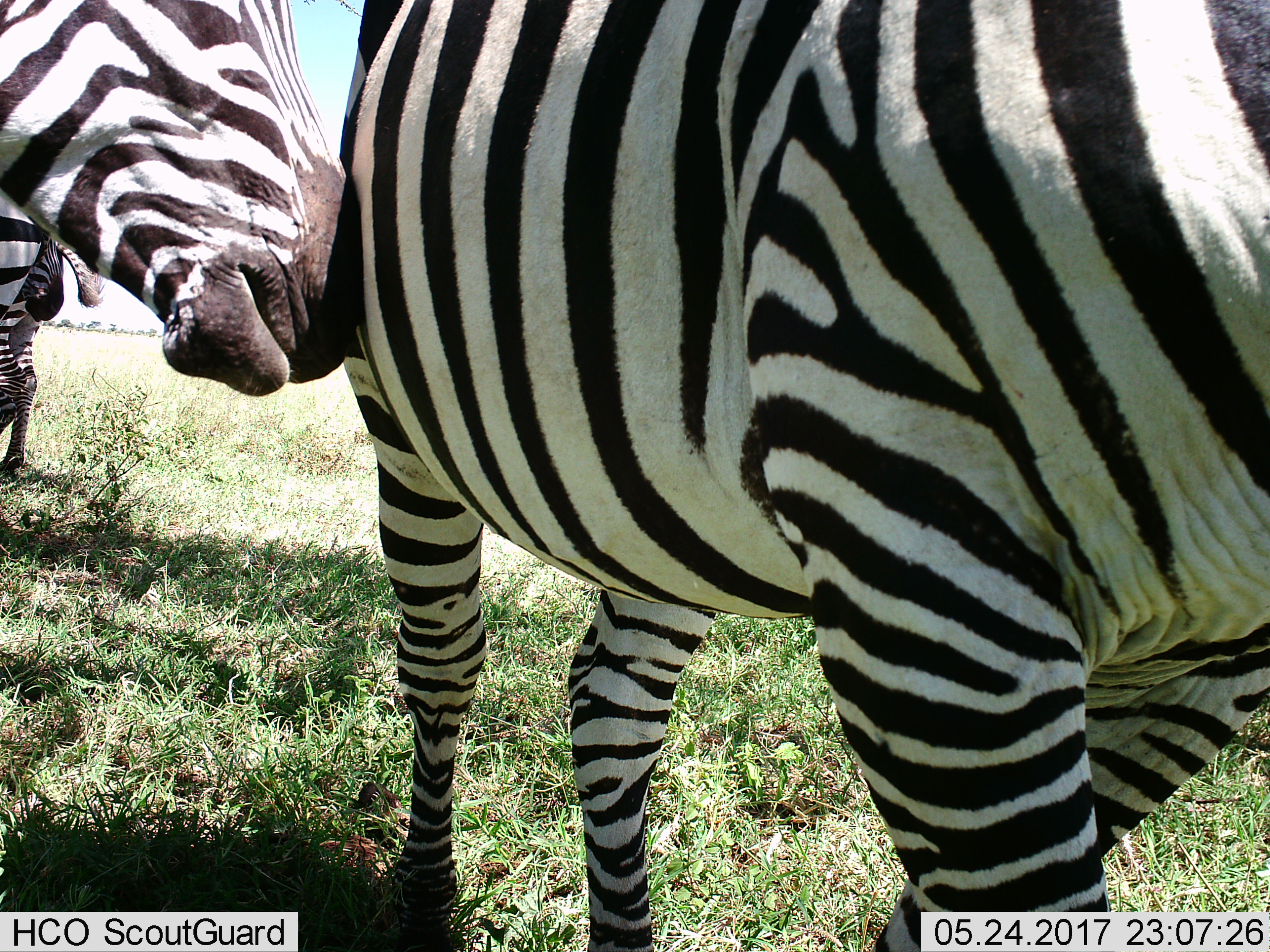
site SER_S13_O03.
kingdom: Animalia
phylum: Chordata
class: Mammalia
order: Perissodactyla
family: Equidae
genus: Equus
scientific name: Equus quagga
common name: plains zebra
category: zebraplains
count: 3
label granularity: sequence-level